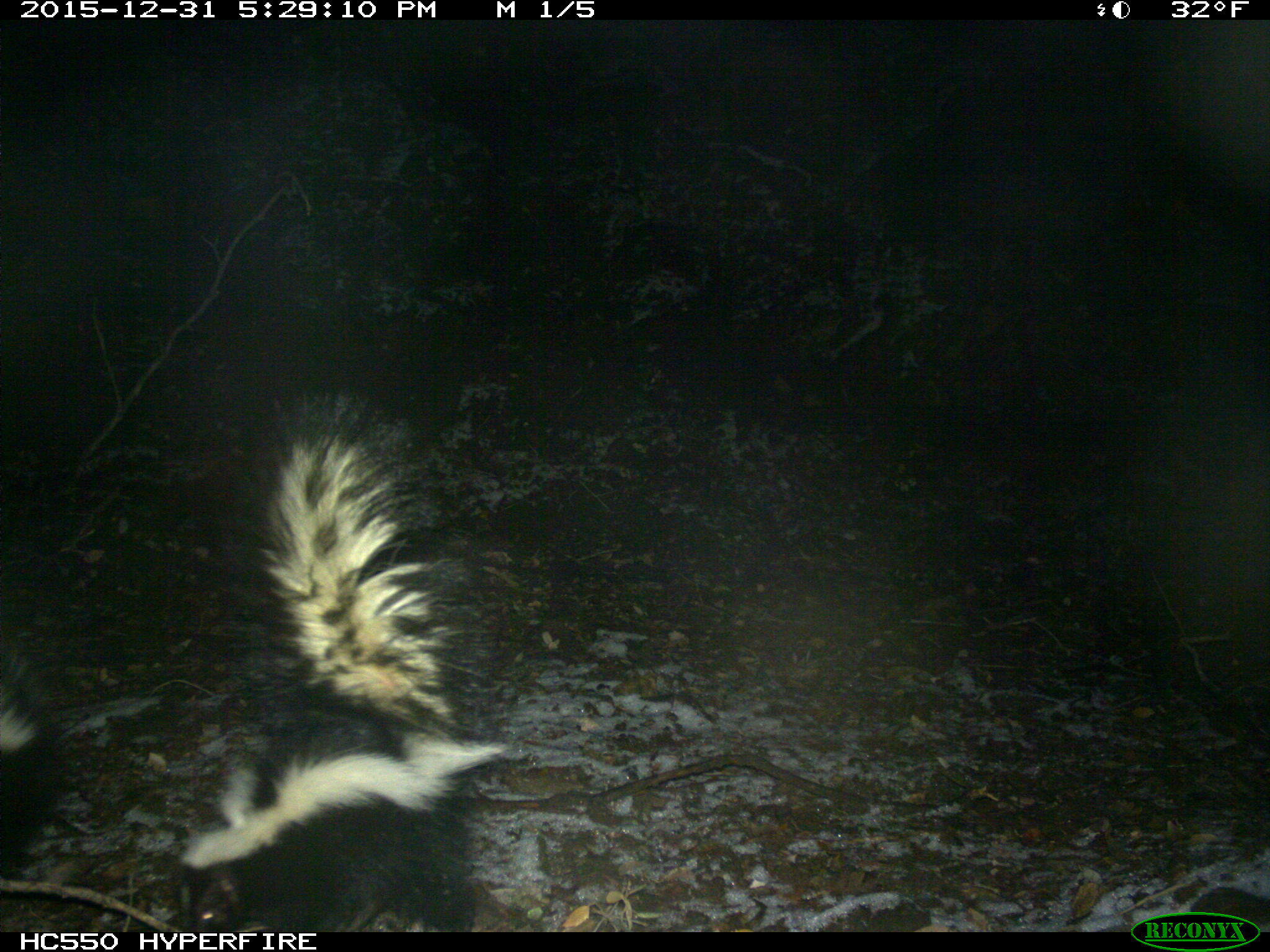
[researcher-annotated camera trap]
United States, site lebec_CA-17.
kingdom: Animalia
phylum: Chordata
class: Mammalia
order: Carnivora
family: Mephitidae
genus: Mephitis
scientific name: Mephitis mephitis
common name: striped skunk